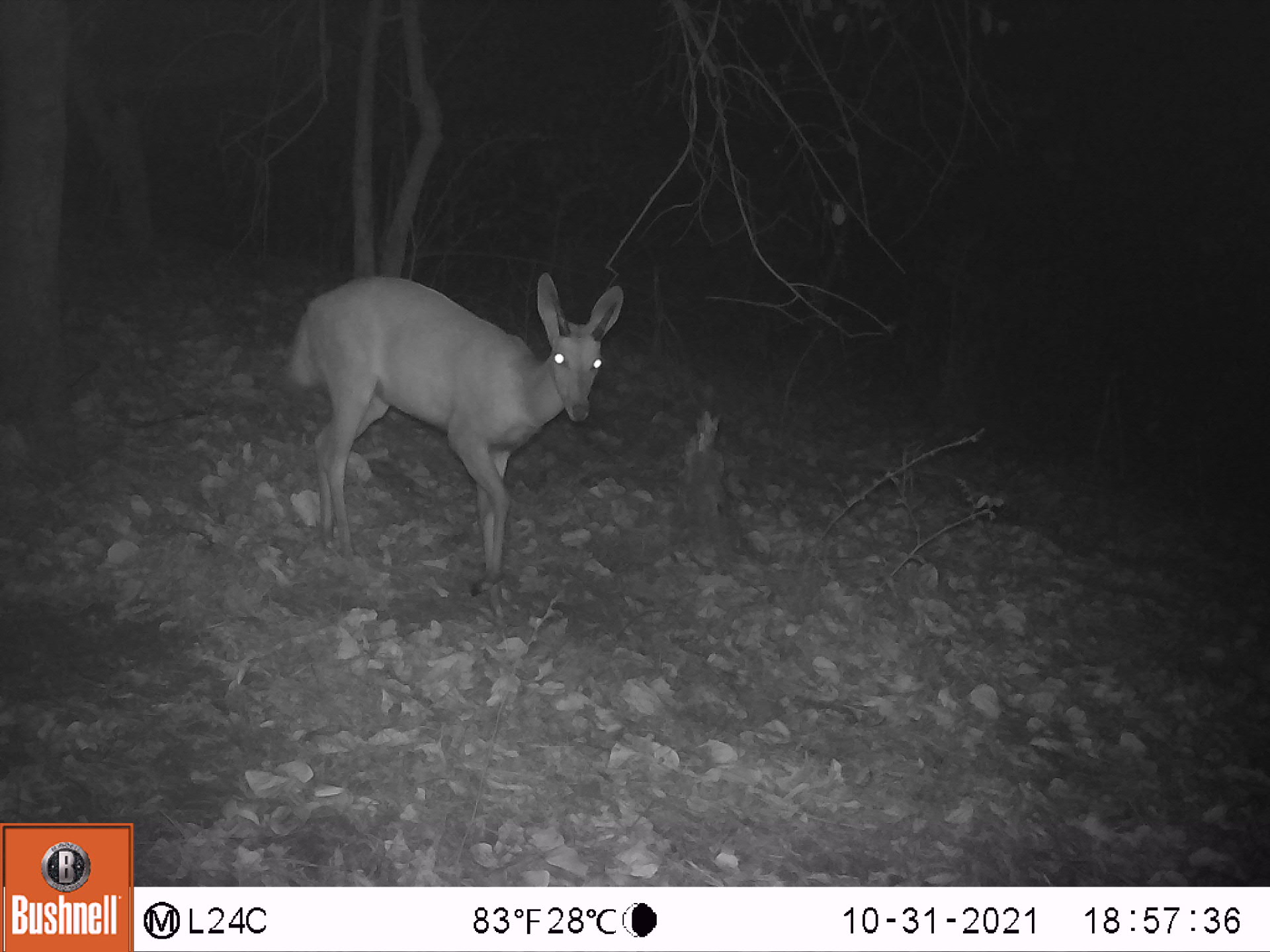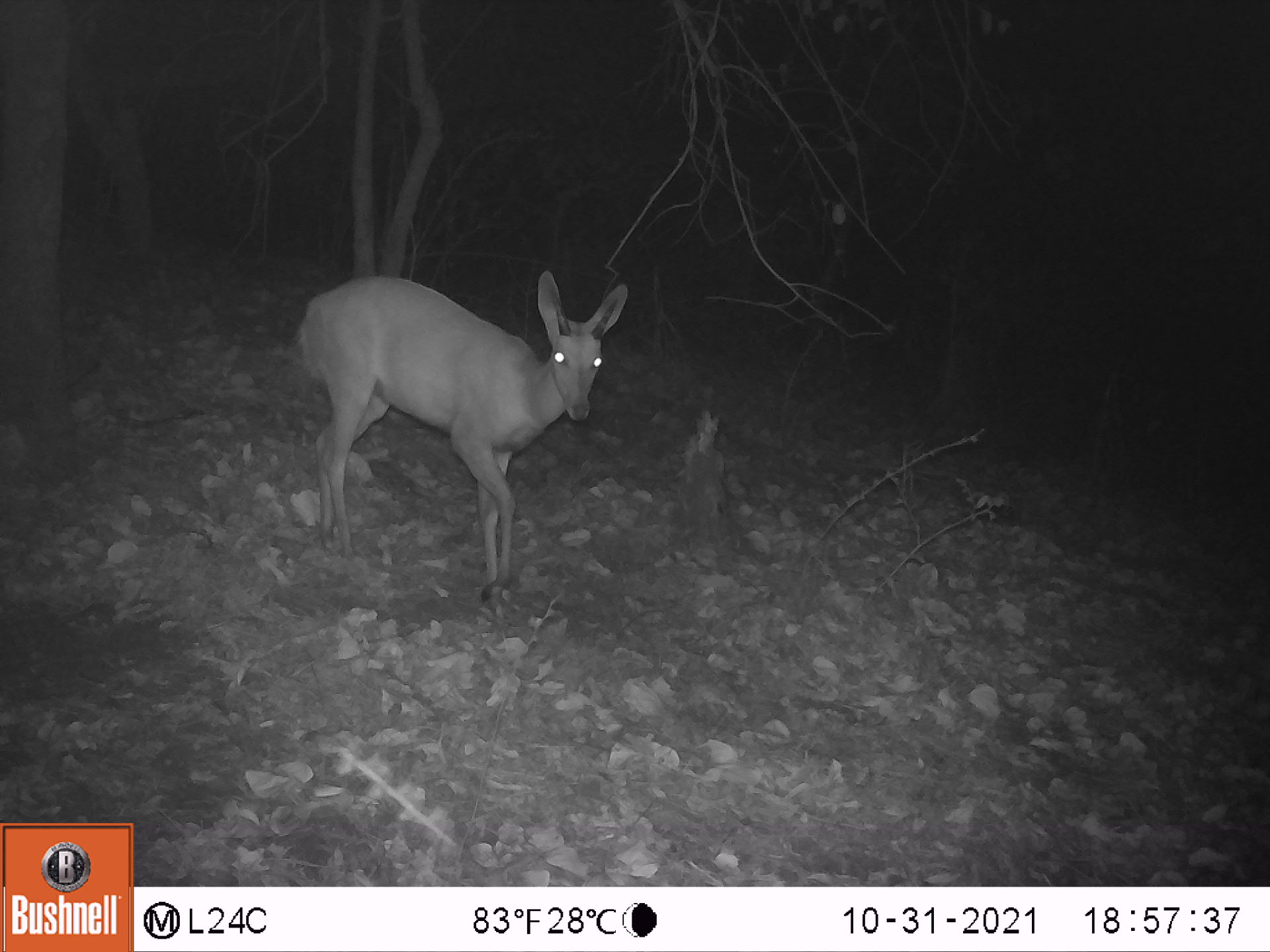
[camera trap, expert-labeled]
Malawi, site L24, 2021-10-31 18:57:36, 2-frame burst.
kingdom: Animalia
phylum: Chordata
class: Mammalia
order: Artiodactyla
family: Bovidae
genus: Tragelaphus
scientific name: Tragelaphus sylvaticus sylvaticus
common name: cape bushbuck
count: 1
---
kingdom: Animalia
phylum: Chordata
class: Mammalia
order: Artiodactyla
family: Bovidae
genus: Sylvicapra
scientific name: Sylvicapra grimmia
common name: common duiker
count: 1